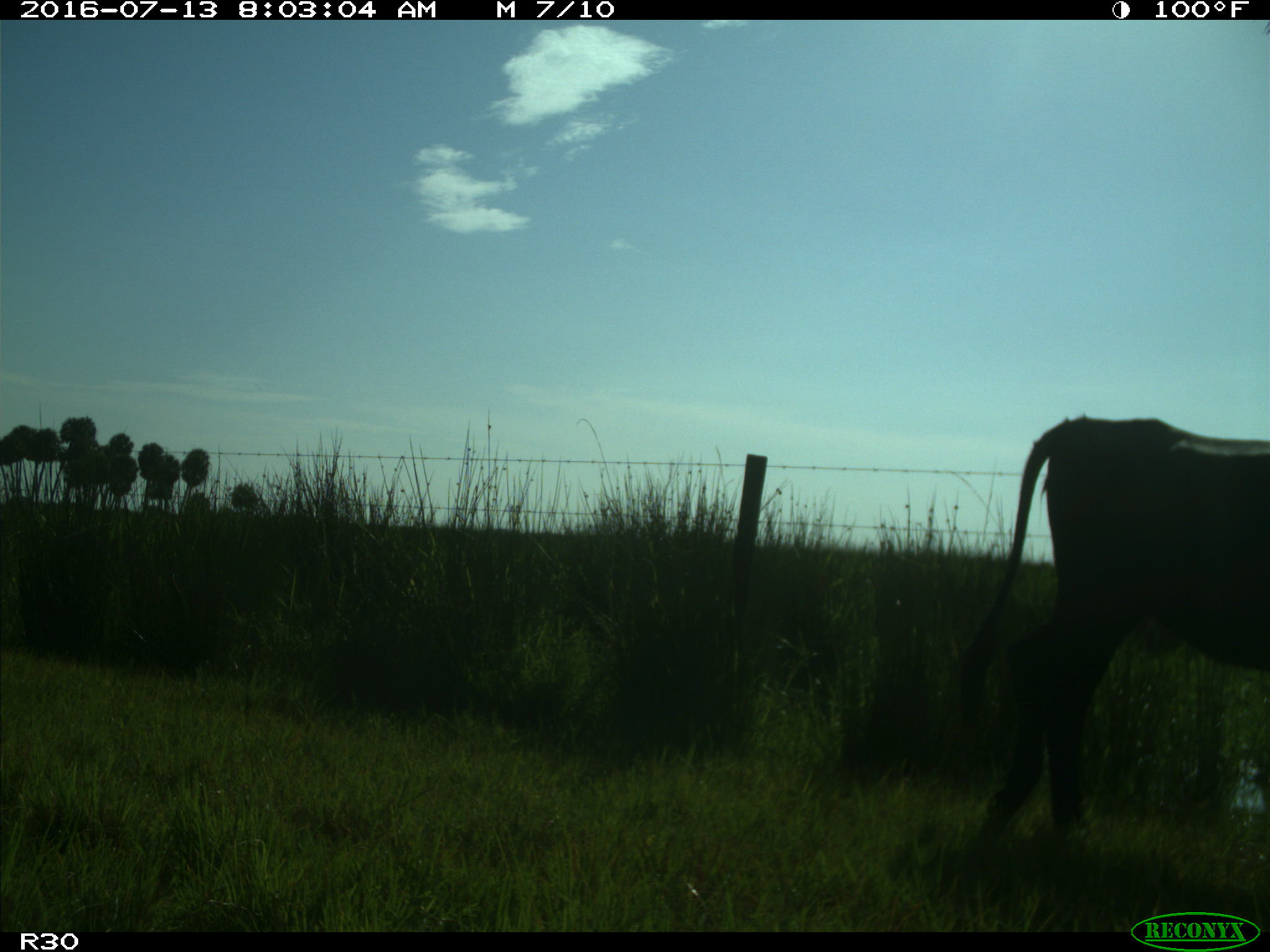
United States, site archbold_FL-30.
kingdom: Animalia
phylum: Chordata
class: Mammalia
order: Artiodactyla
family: Bovidae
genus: Bos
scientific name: Bos taurus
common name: domestic cow